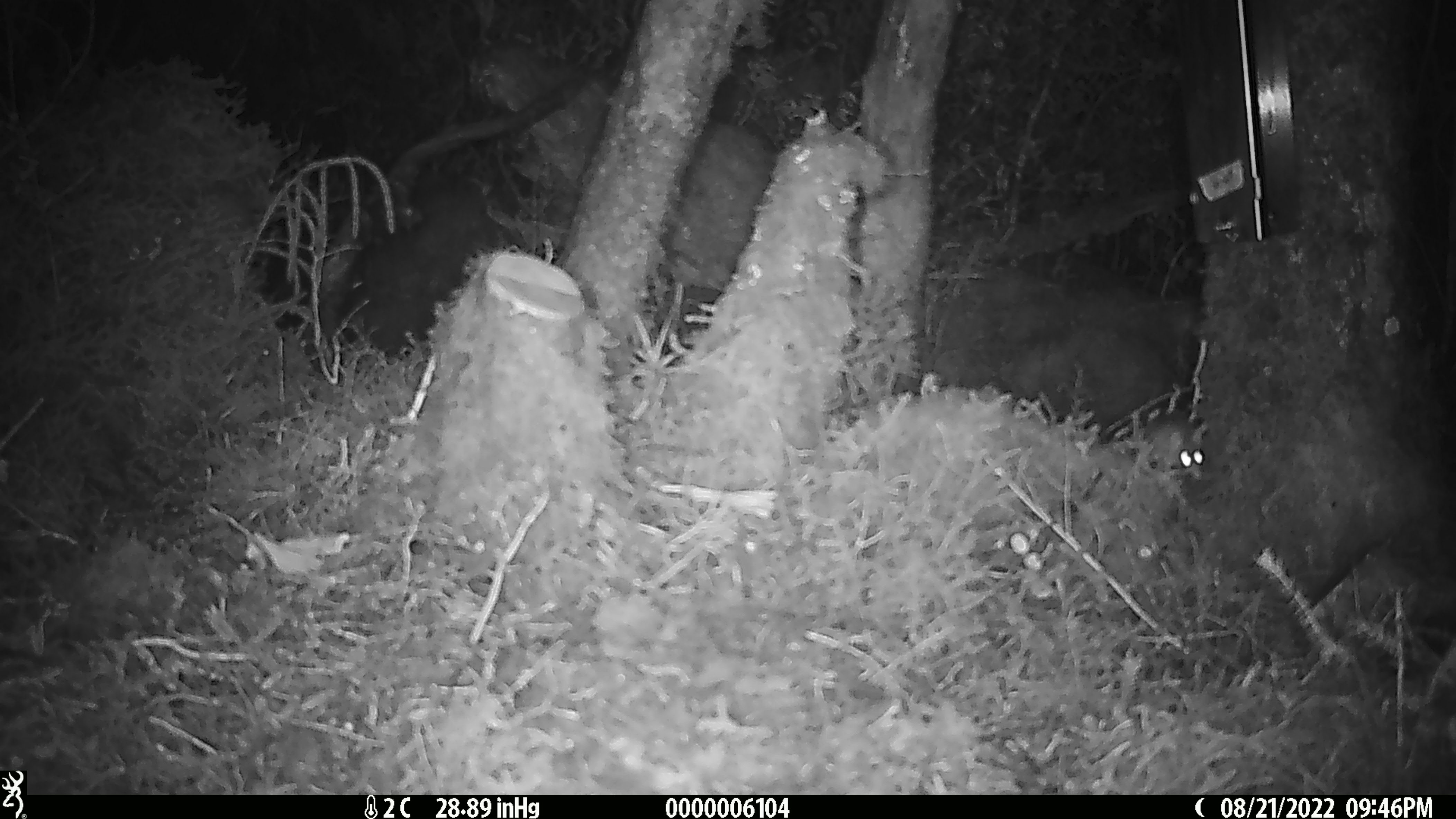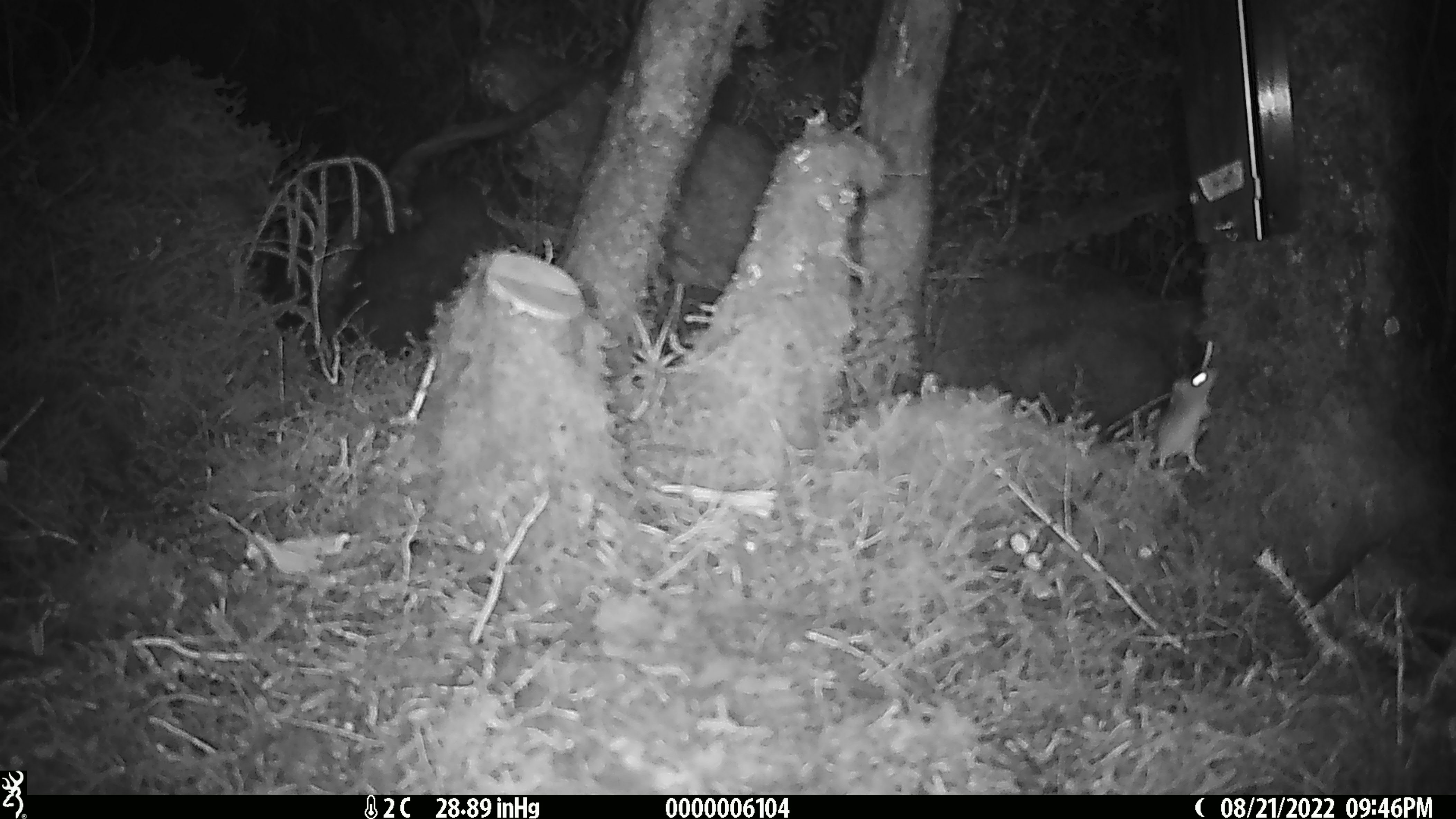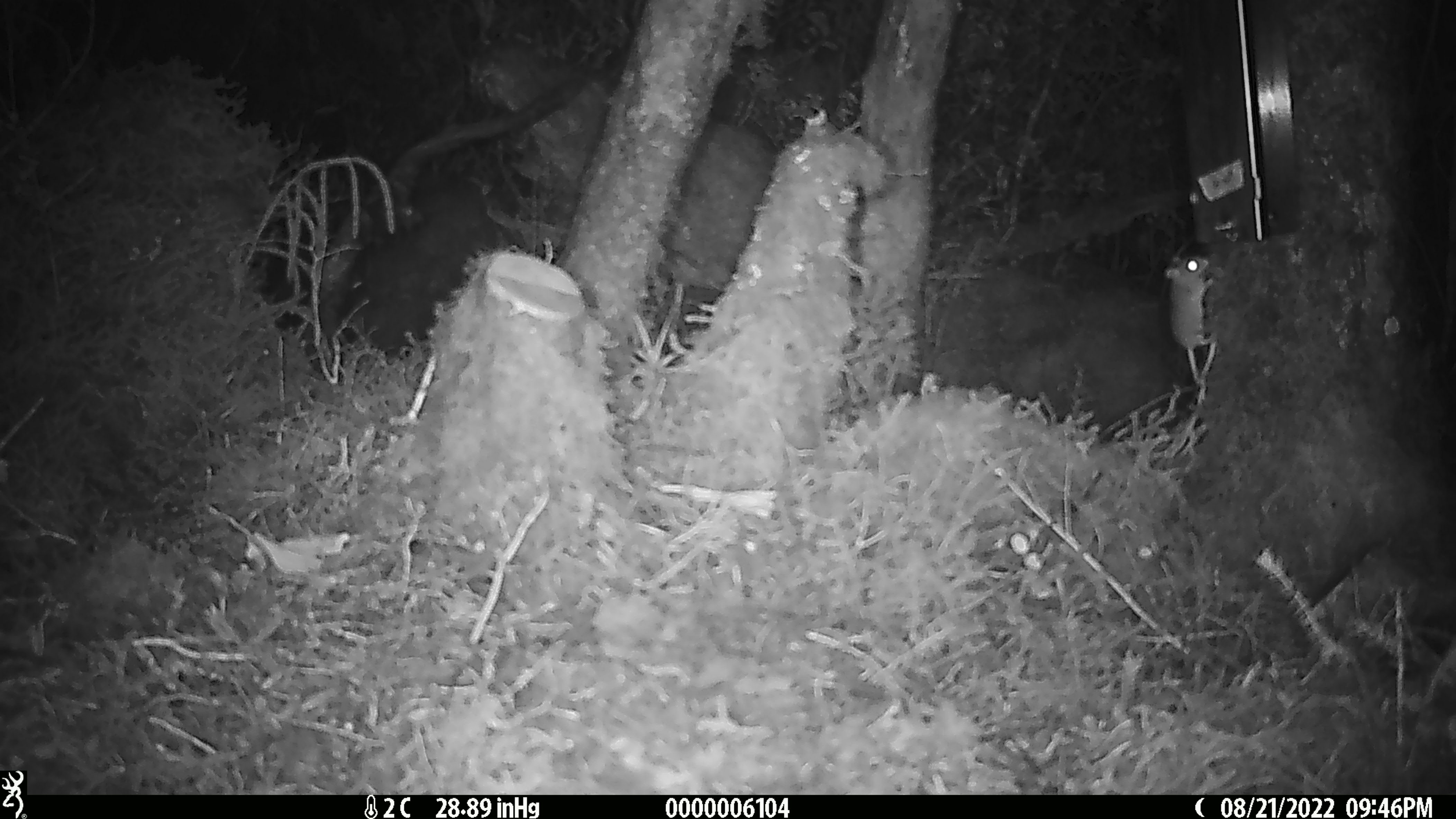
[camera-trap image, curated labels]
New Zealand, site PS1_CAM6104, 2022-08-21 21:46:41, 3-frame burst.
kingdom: Animalia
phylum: Chordata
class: Mammalia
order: Rodentia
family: Muridae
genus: Mus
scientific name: Mus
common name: mouse